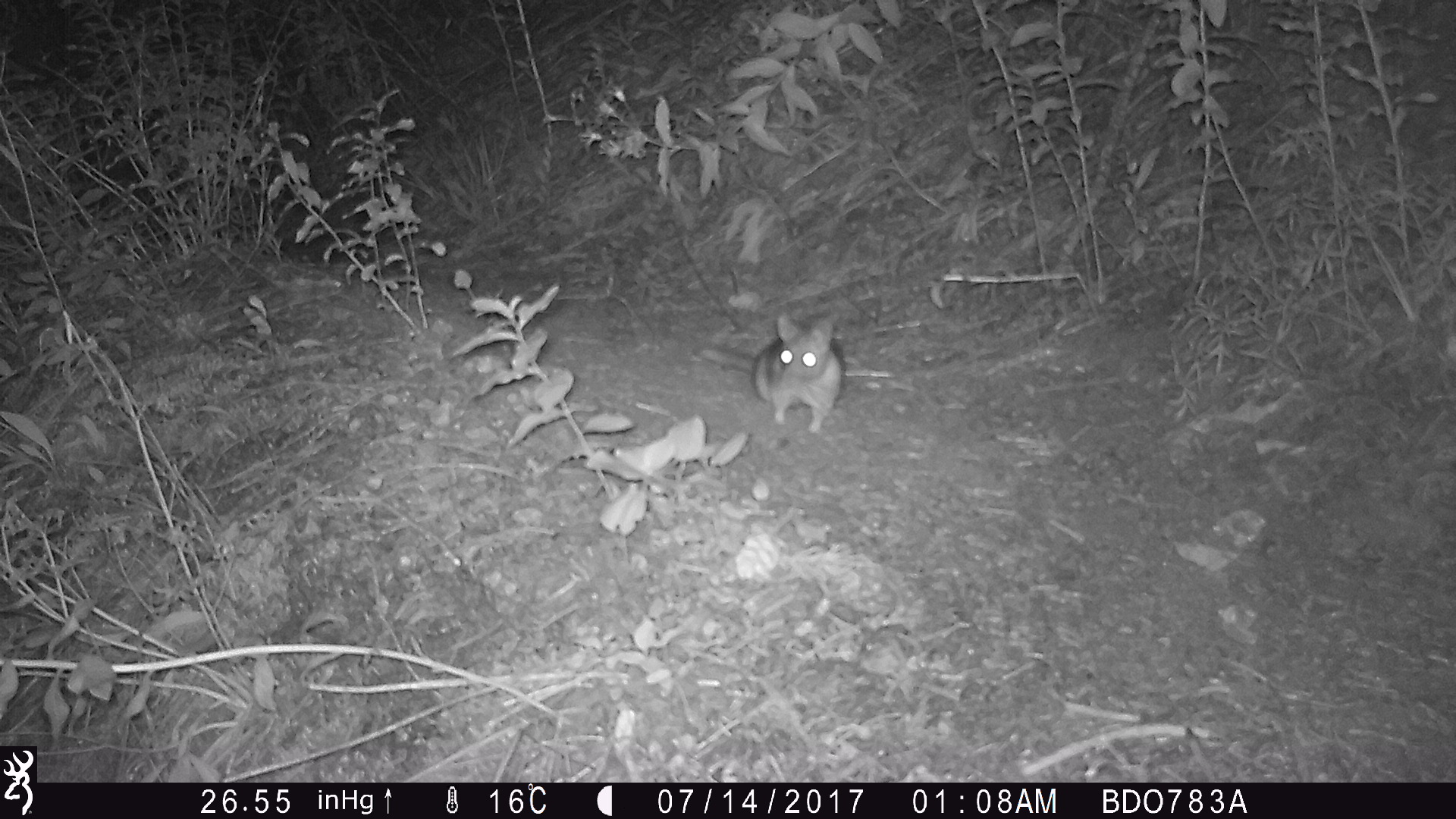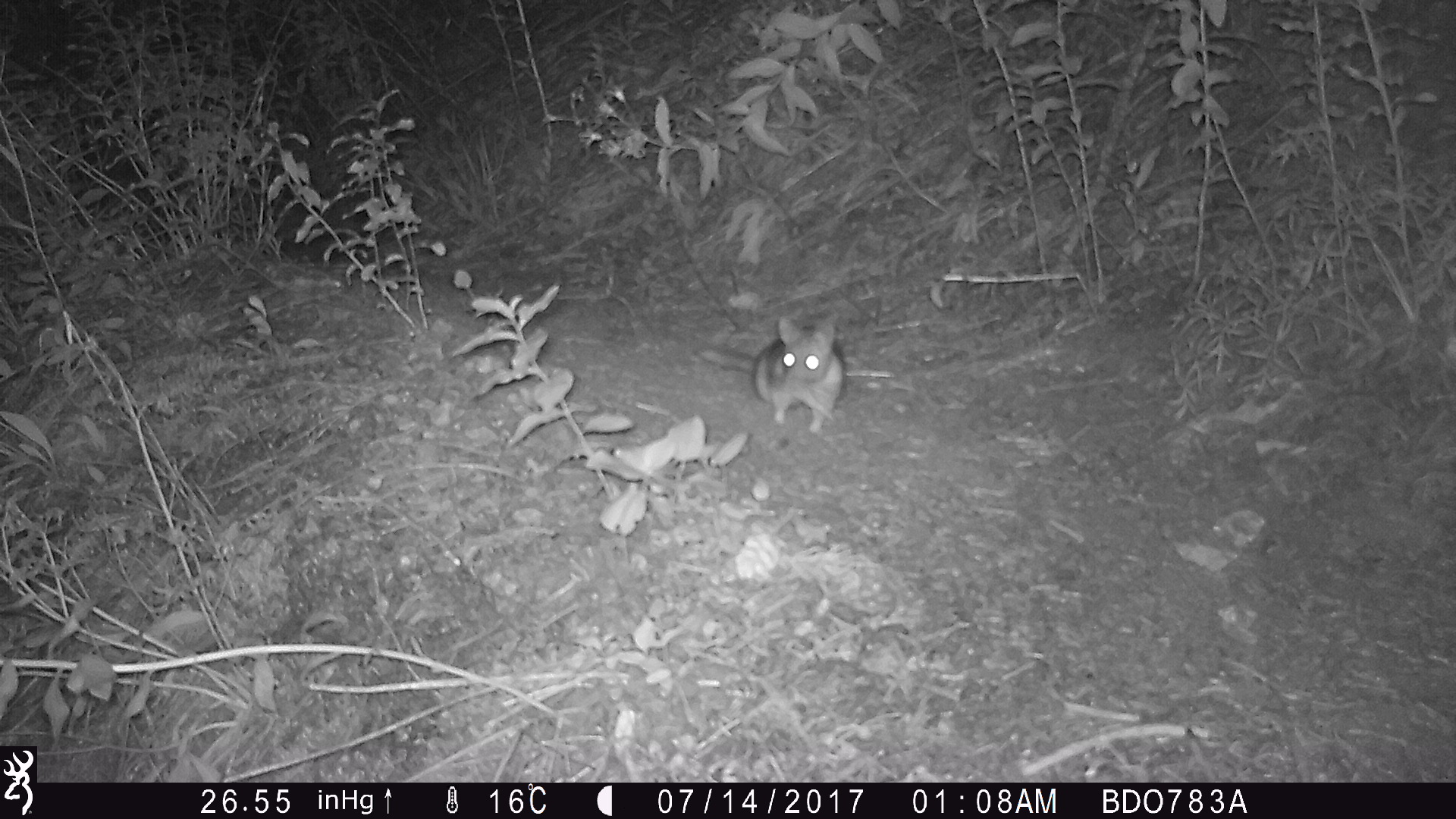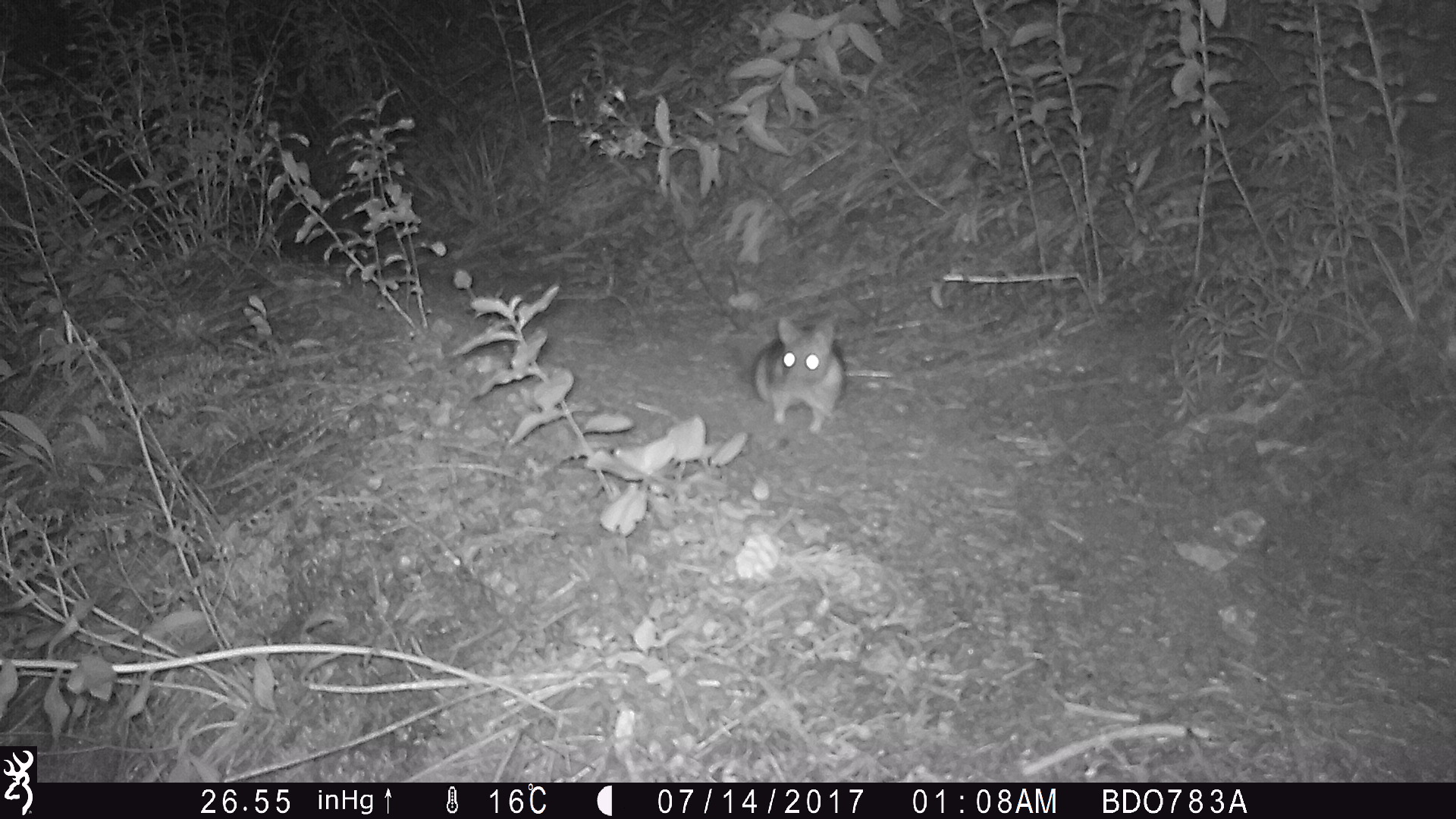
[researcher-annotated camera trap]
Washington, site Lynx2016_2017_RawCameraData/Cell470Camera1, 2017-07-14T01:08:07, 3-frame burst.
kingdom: Animalia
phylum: Chordata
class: Mammalia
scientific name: Mammalia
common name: small mammal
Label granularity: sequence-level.